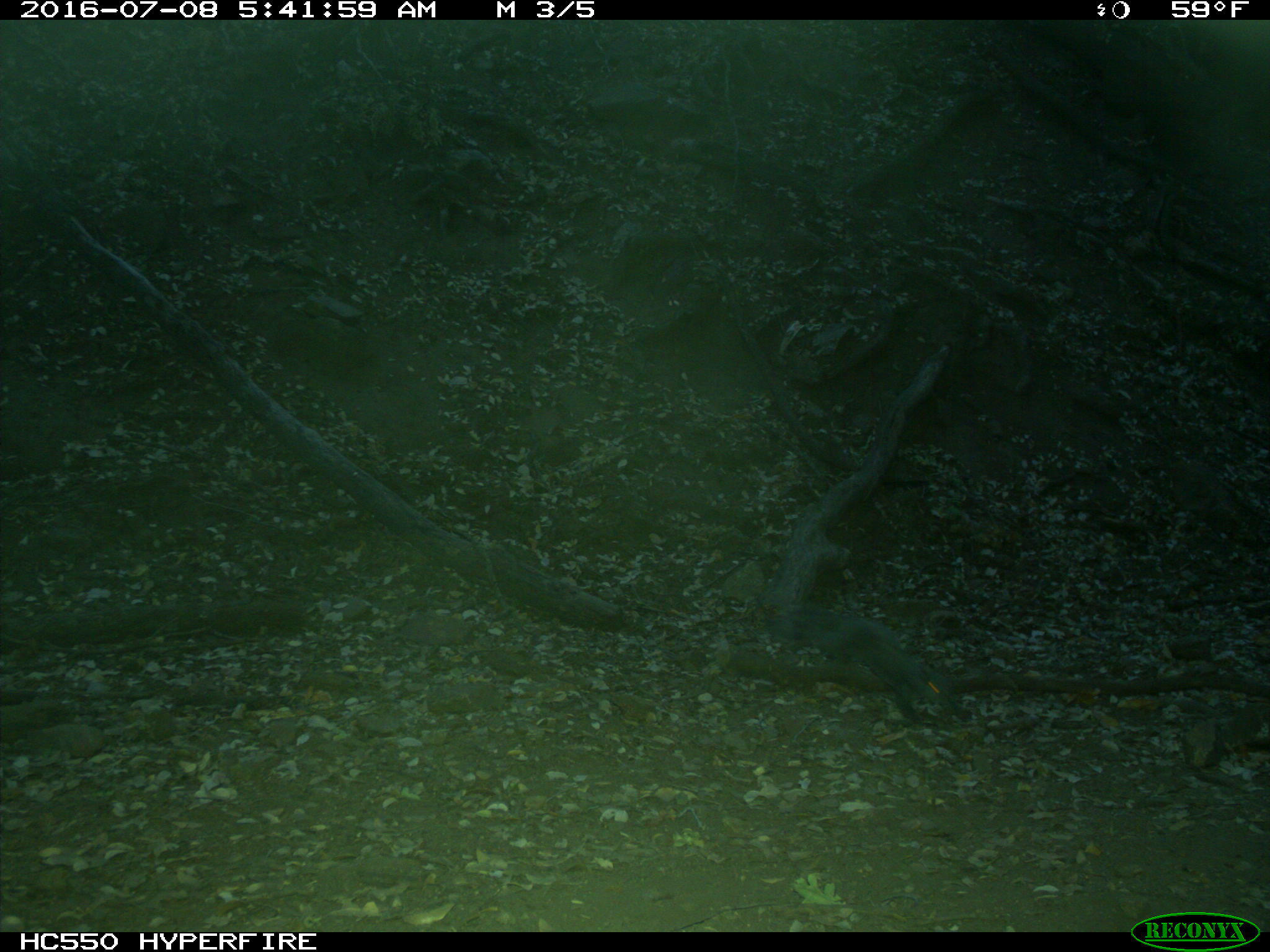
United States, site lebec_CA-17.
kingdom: Animalia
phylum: Chordata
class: Mammalia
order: Rodentia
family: Sciuridae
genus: Sciurus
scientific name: Sciurus carolinensis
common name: eastern gray squirrel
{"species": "Sciurus carolinensis (eastern gray squirrel)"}